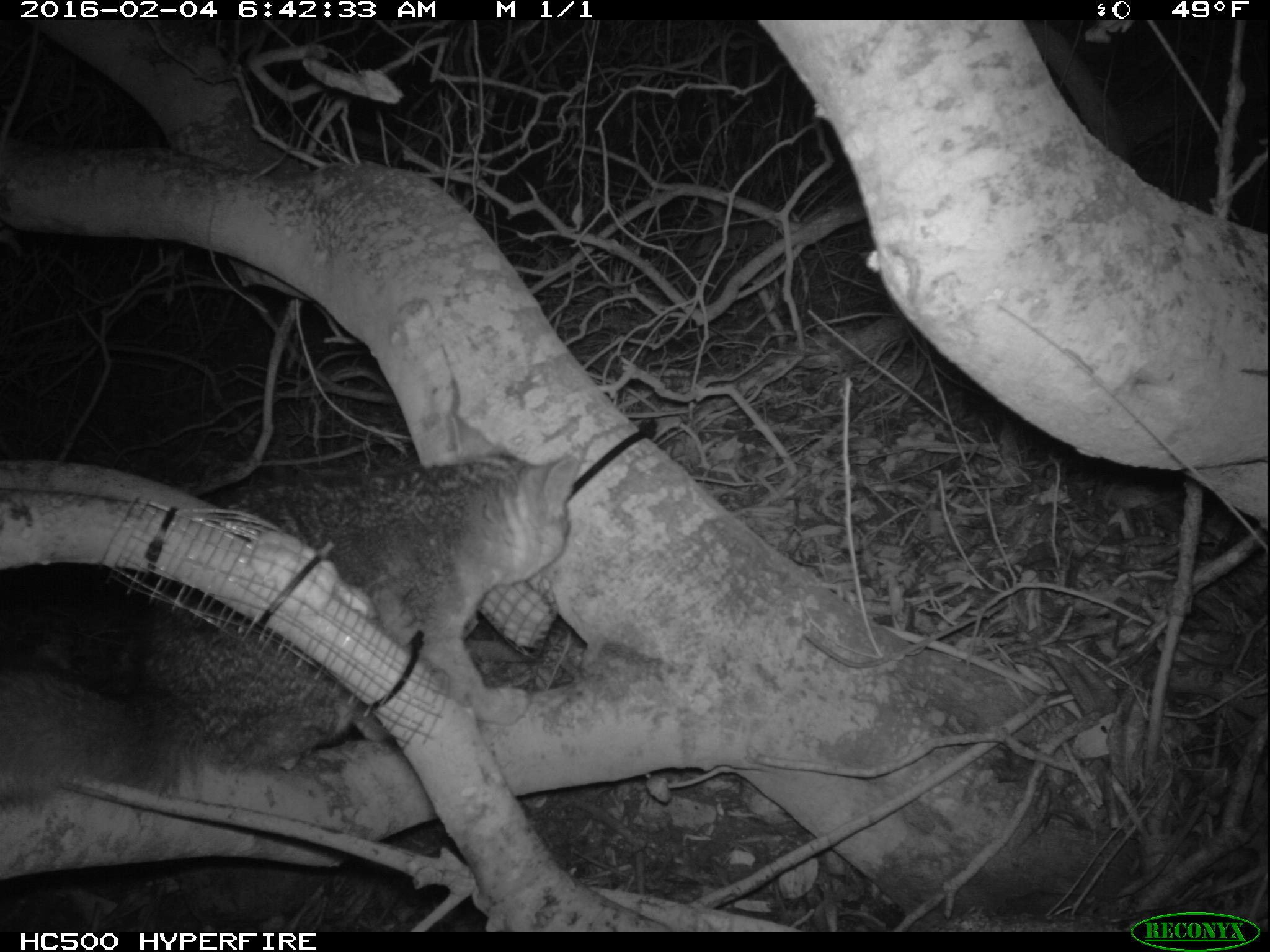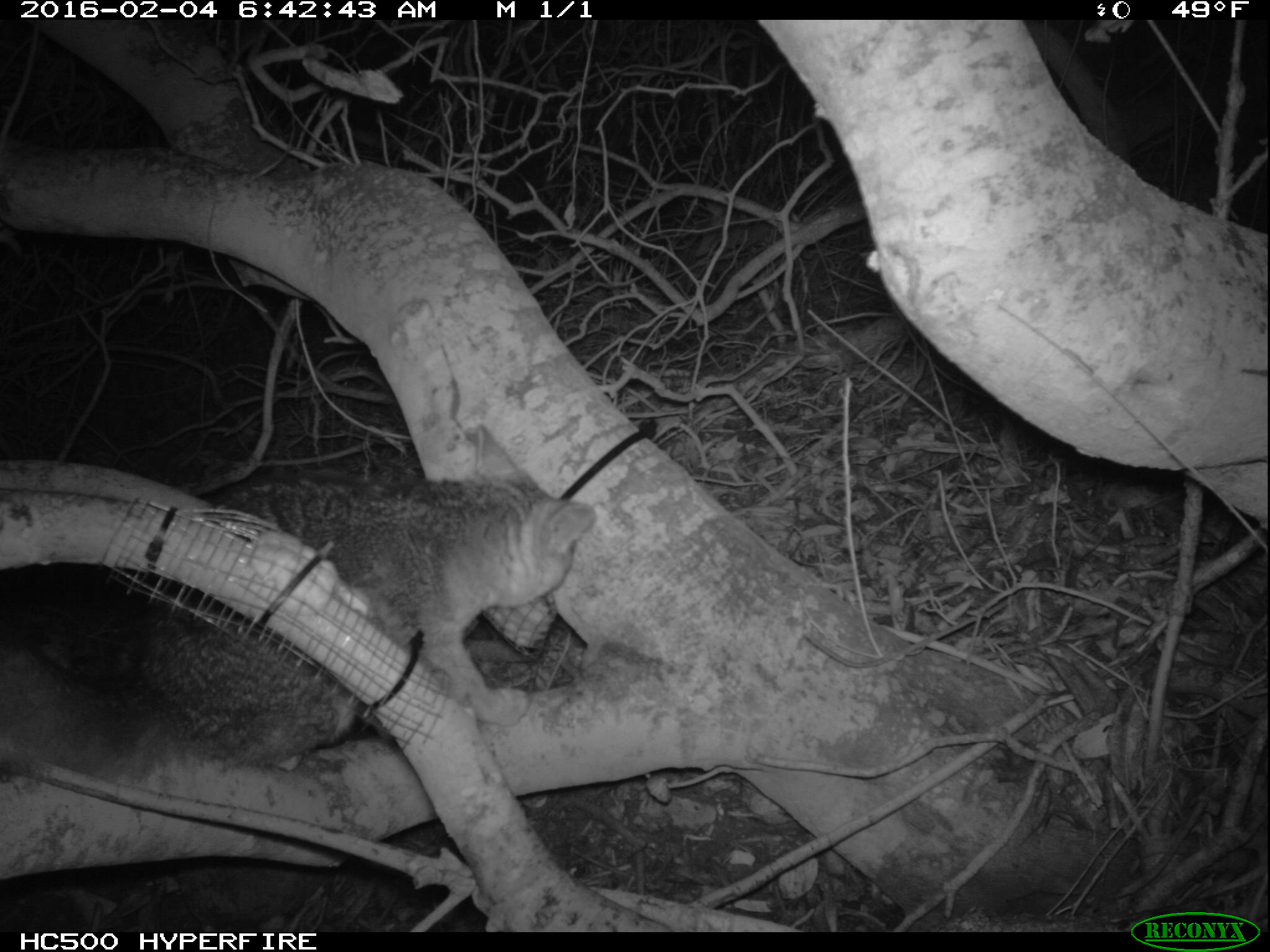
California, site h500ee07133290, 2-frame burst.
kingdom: Animalia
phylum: Chordata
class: Mammalia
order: Carnivora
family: Canidae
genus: Urocyon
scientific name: Urocyon littoralis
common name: island fox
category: fox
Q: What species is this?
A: Fox (island fox) (Urocyon littoralis).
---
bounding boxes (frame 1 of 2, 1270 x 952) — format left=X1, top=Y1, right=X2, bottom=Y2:
fox: left=0, top=414, right=579, bottom=807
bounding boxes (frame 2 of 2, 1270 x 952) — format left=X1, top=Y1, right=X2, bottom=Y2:
fox: left=0, top=423, right=595, bottom=783